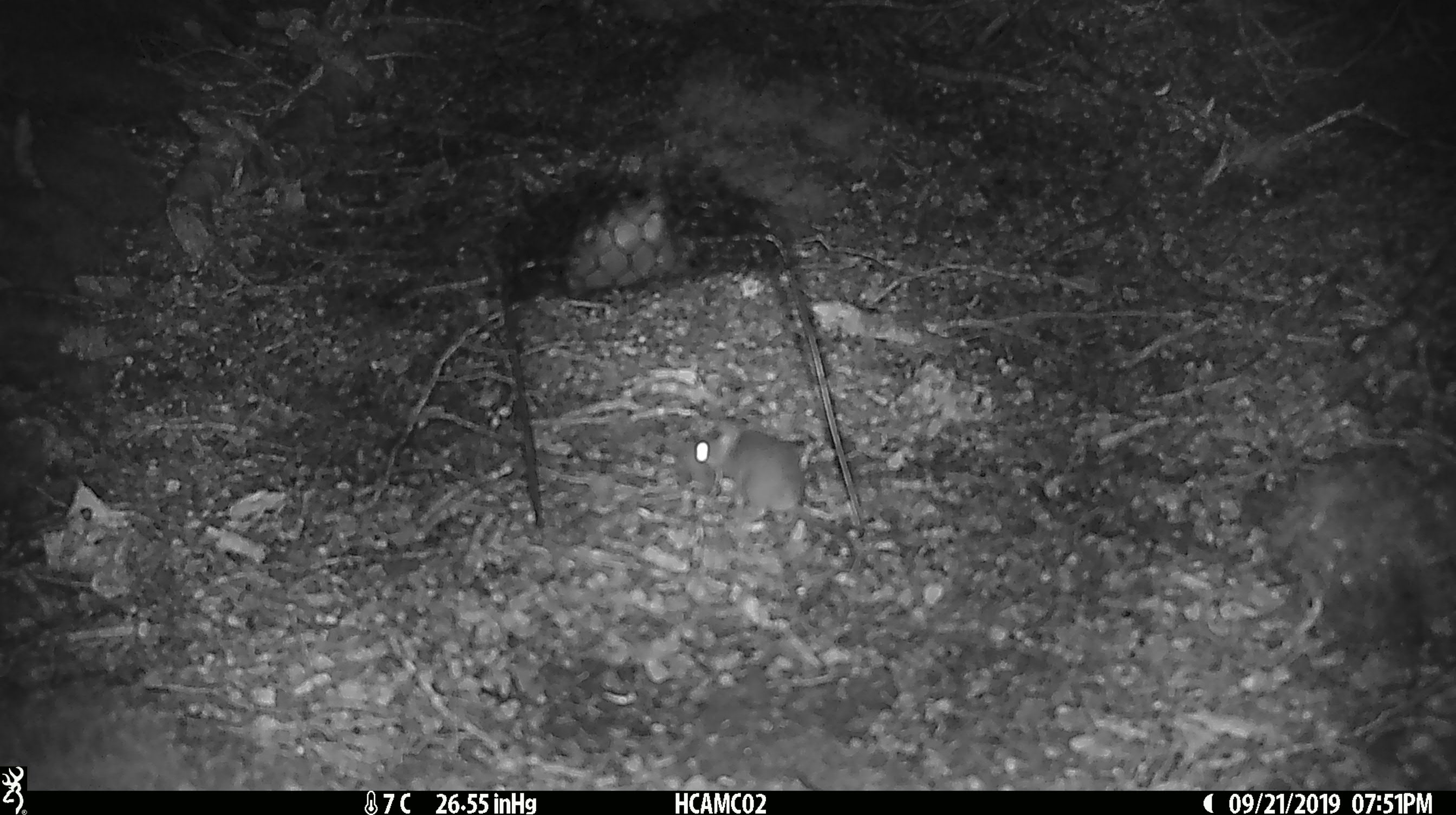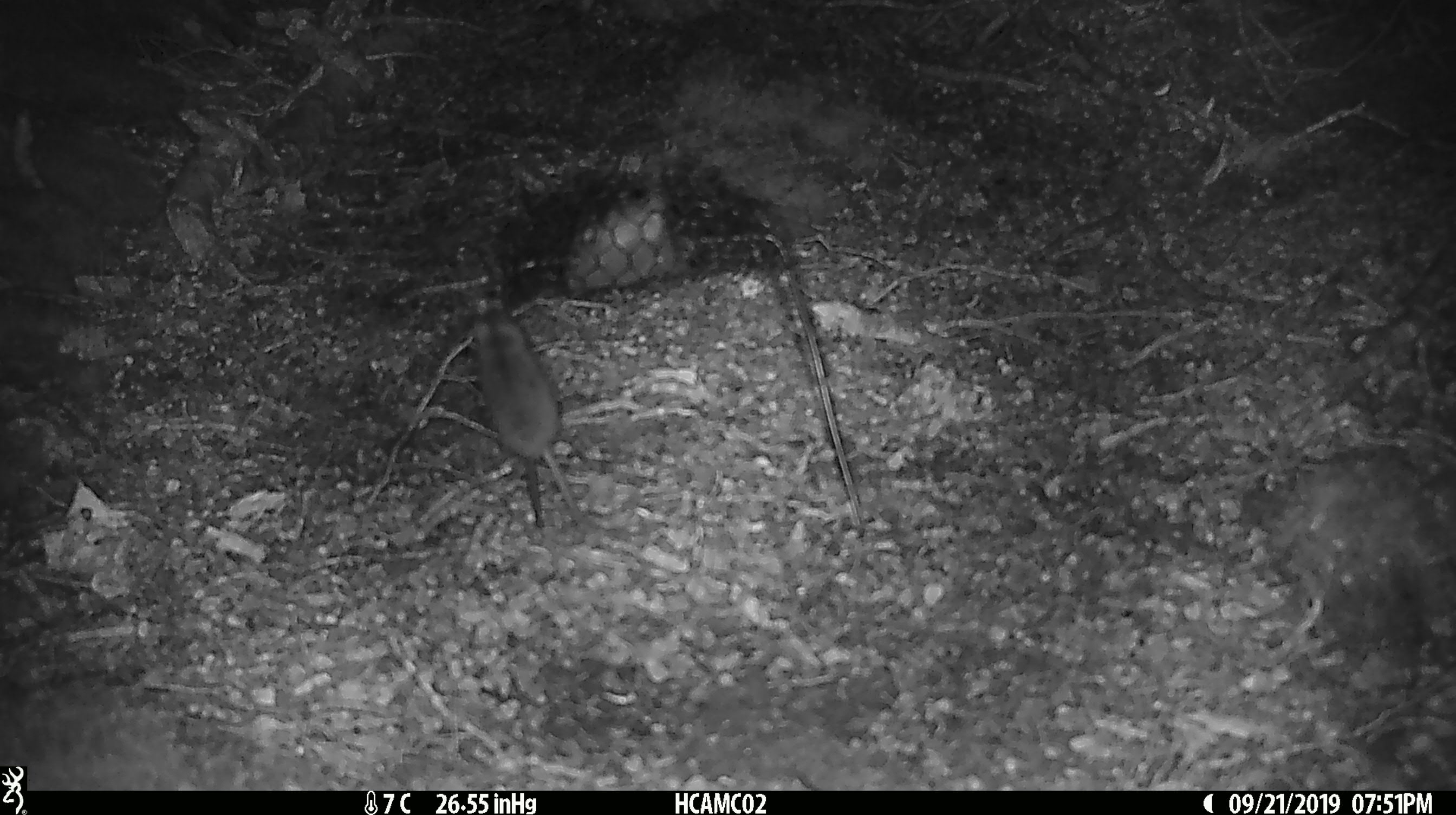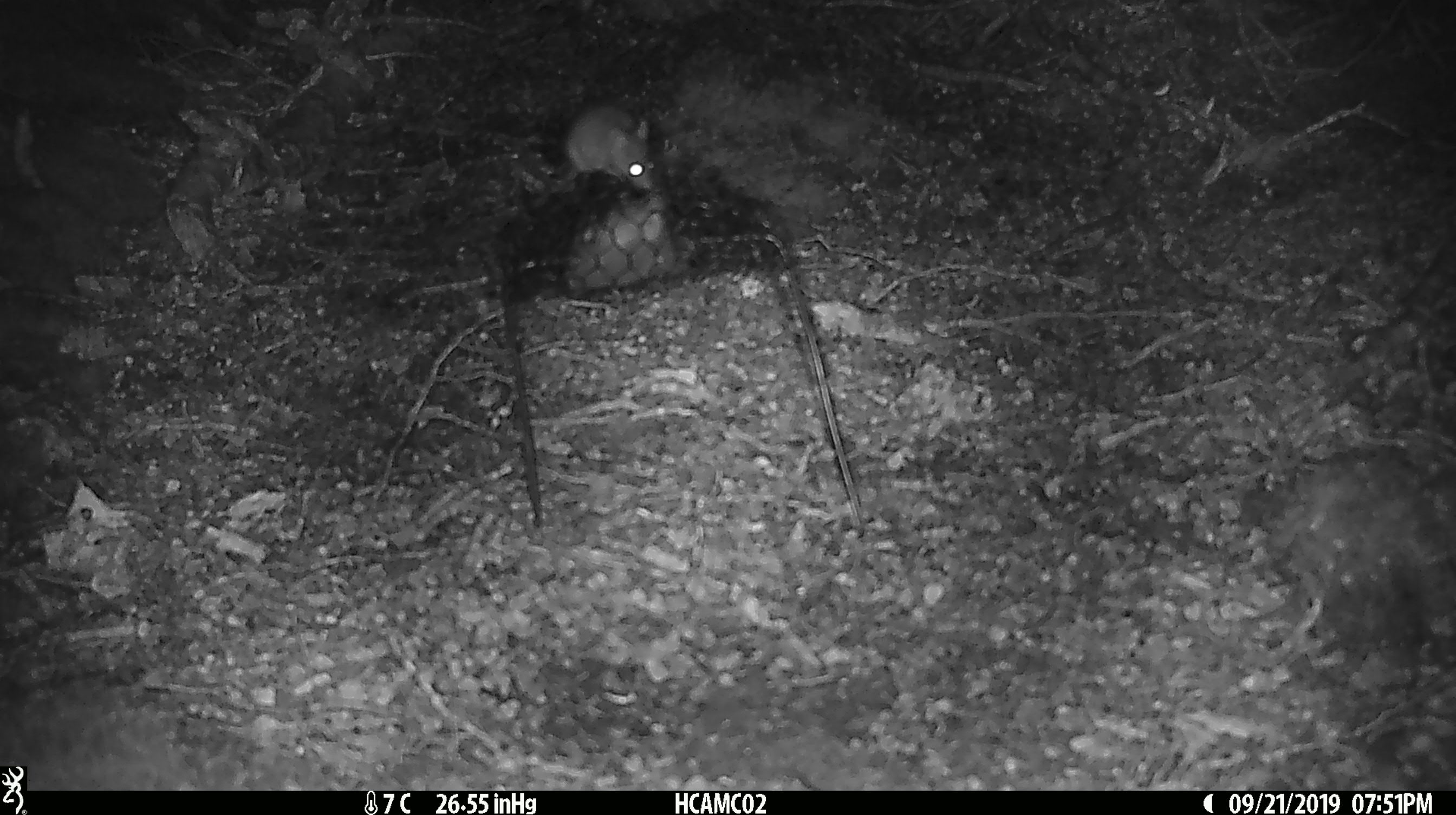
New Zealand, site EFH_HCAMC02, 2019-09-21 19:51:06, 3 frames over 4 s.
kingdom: Animalia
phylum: Chordata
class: Mammalia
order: Rodentia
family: Muridae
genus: Mus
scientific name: Mus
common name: mouse